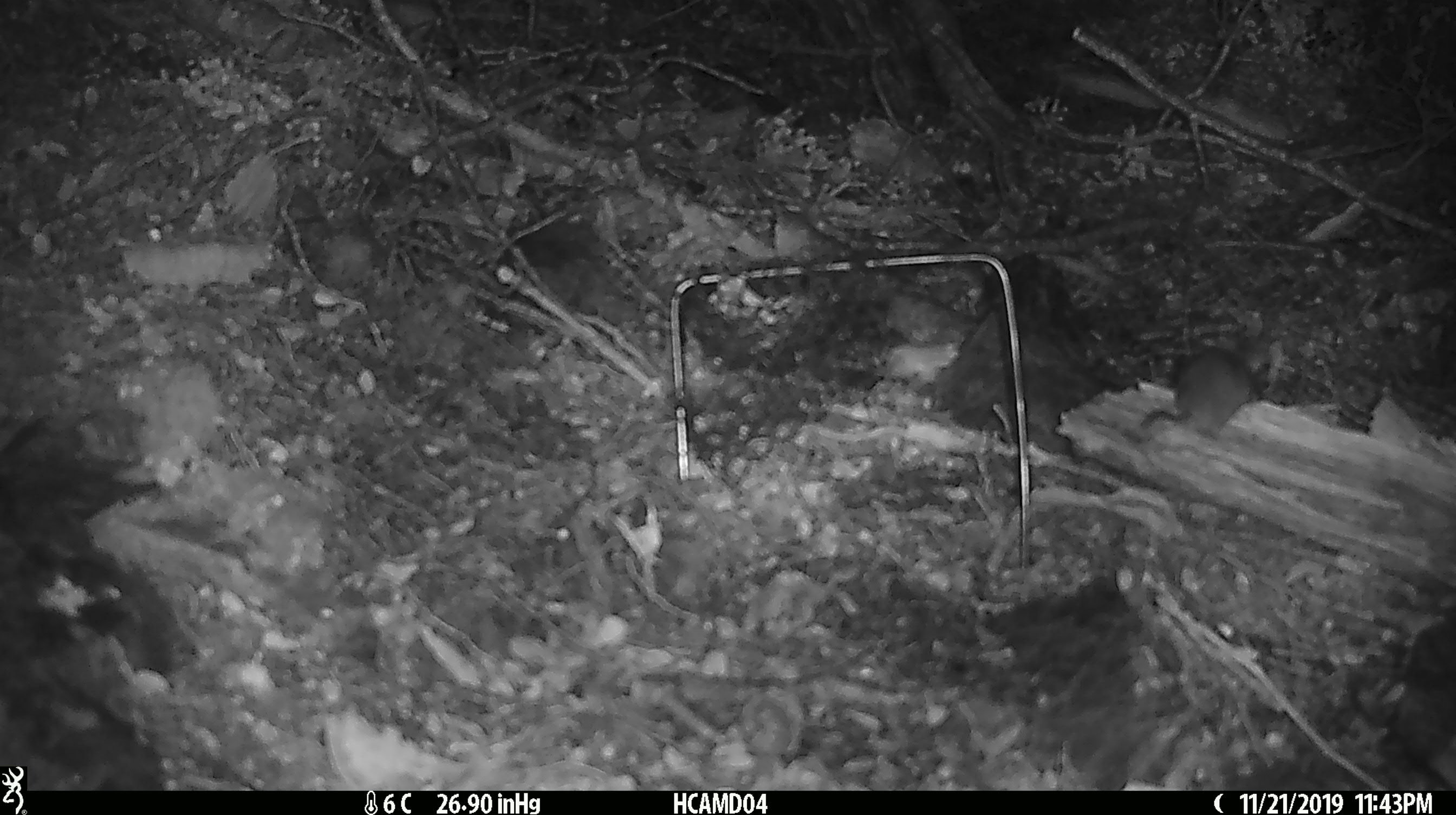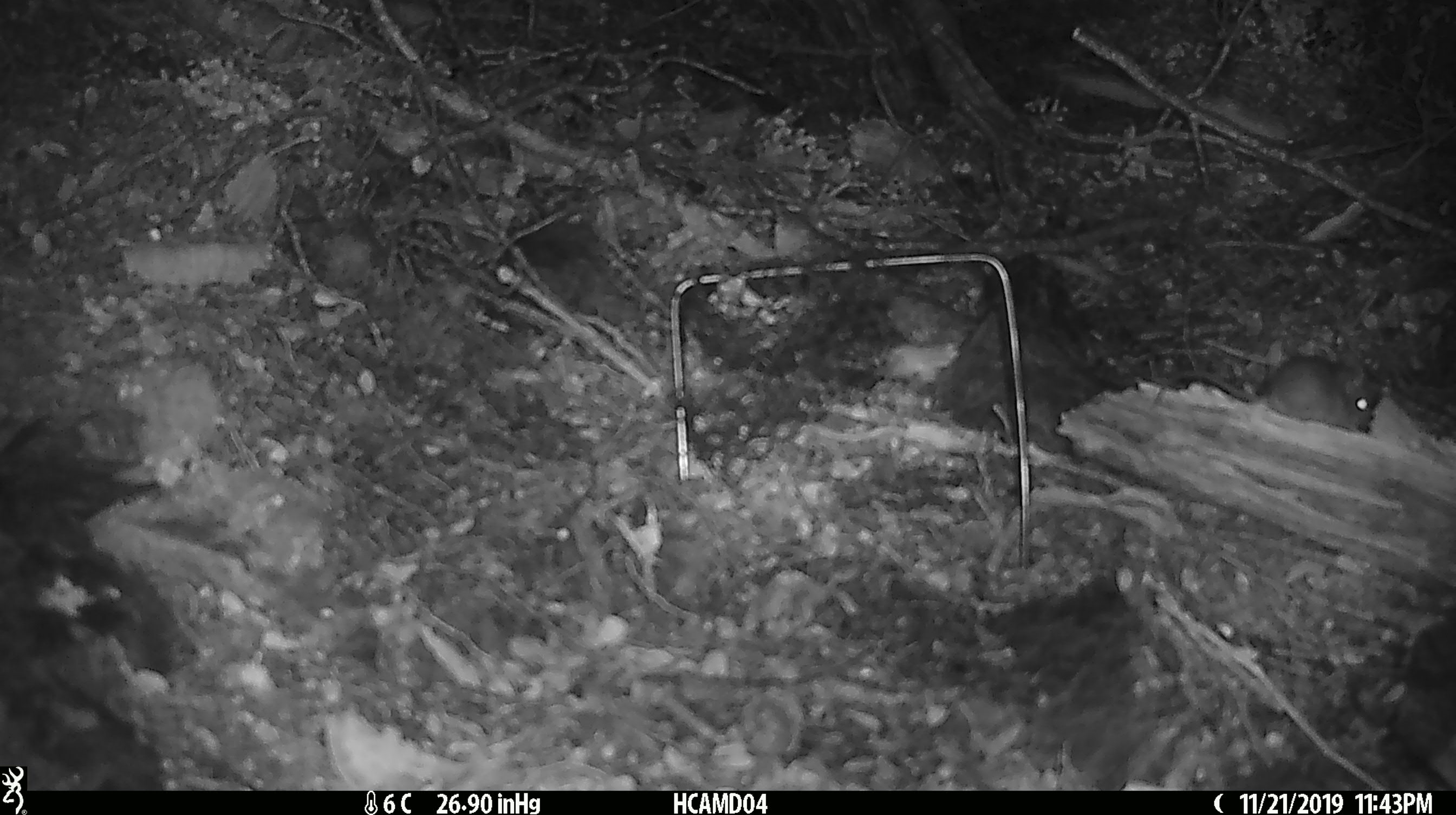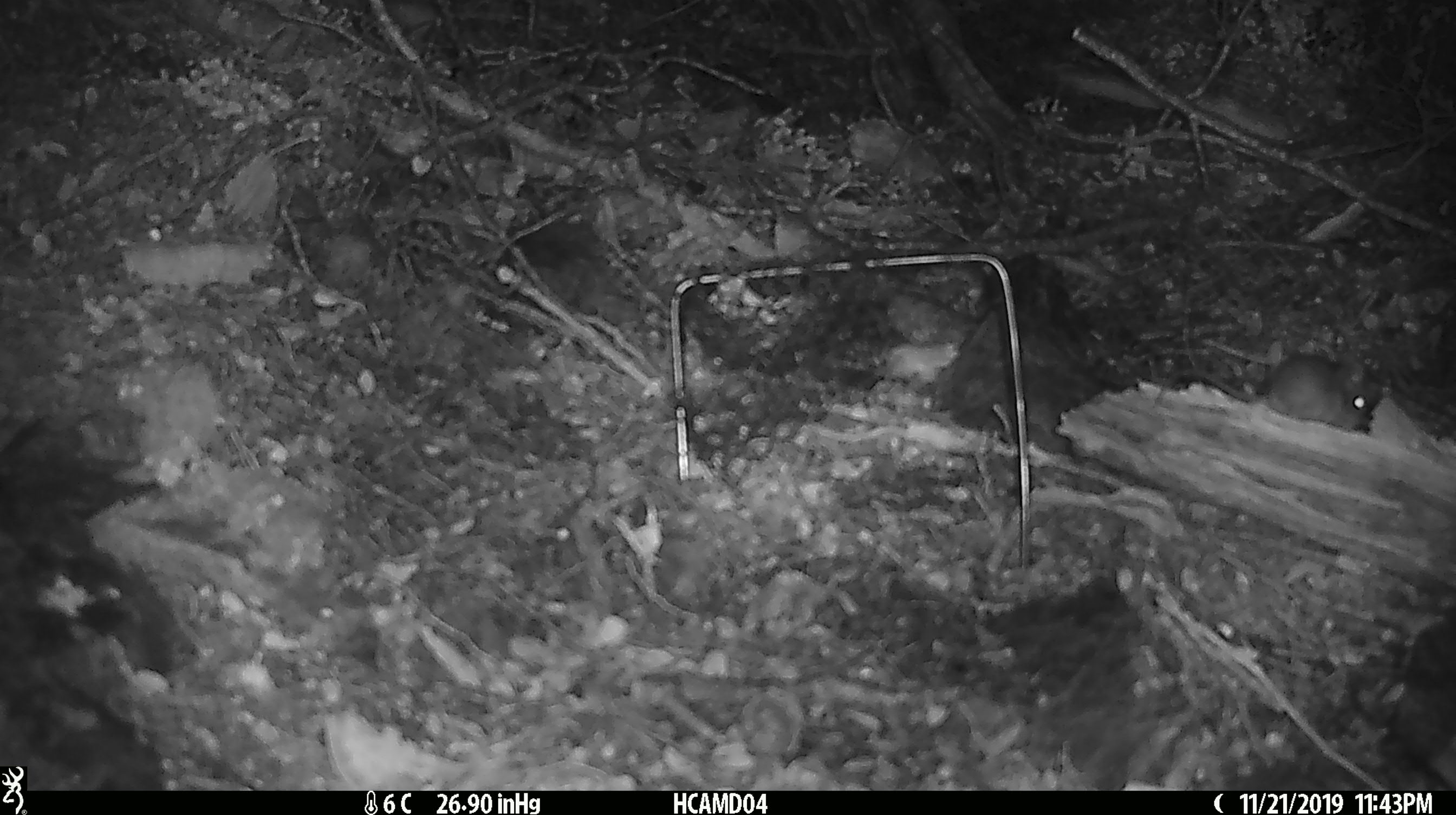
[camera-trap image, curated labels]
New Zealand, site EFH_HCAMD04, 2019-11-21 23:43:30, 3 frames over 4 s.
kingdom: Animalia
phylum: Chordata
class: Mammalia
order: Rodentia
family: Muridae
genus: Mus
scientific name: Mus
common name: mouse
Mouse (Mus).